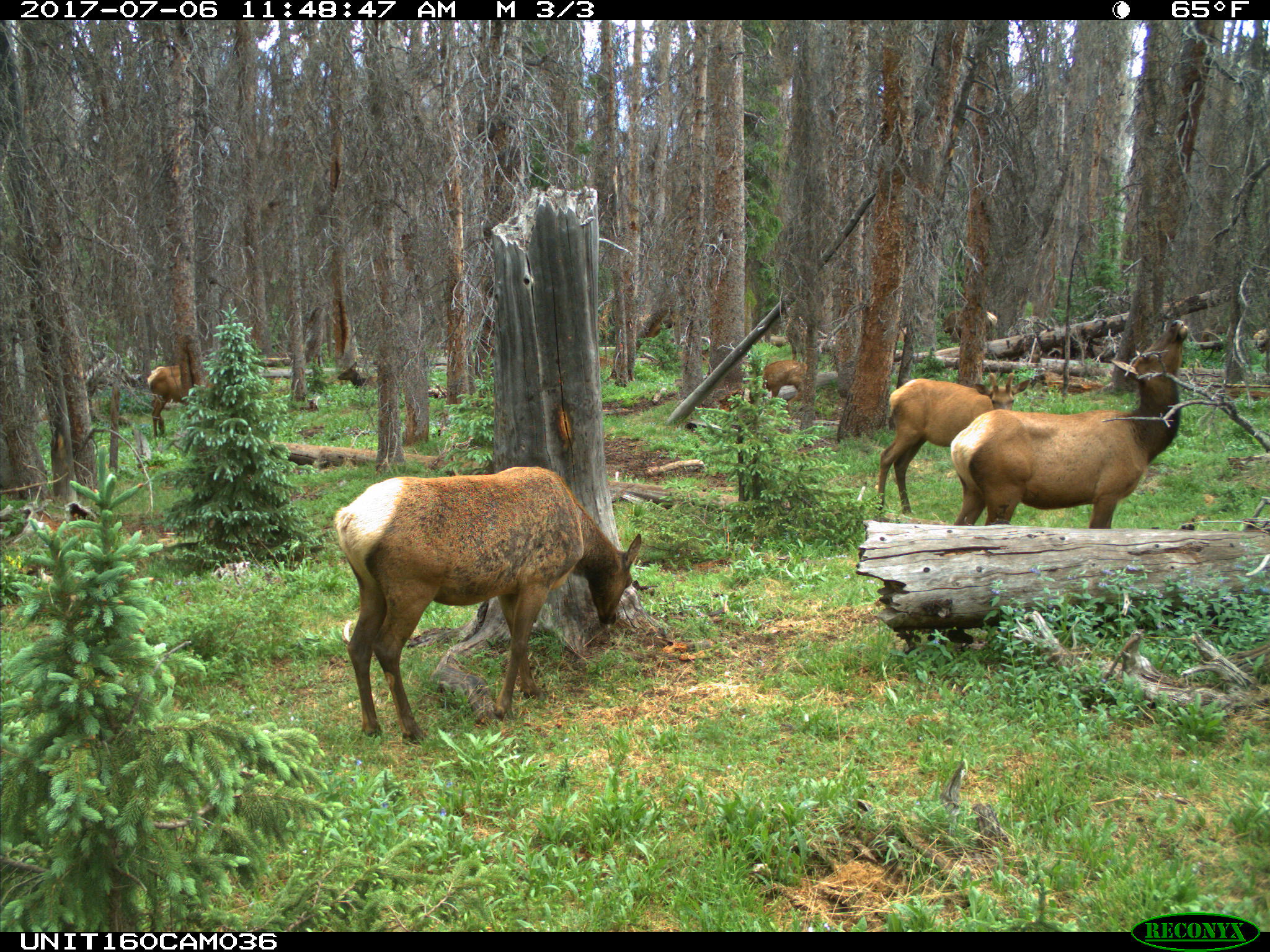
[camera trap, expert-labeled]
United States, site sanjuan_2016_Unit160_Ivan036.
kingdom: Animalia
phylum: Chordata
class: Mammalia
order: Artiodactyla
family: Cervidae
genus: Cervus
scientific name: Cervus elaphus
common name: red deer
Cervus elaphus (red deer).